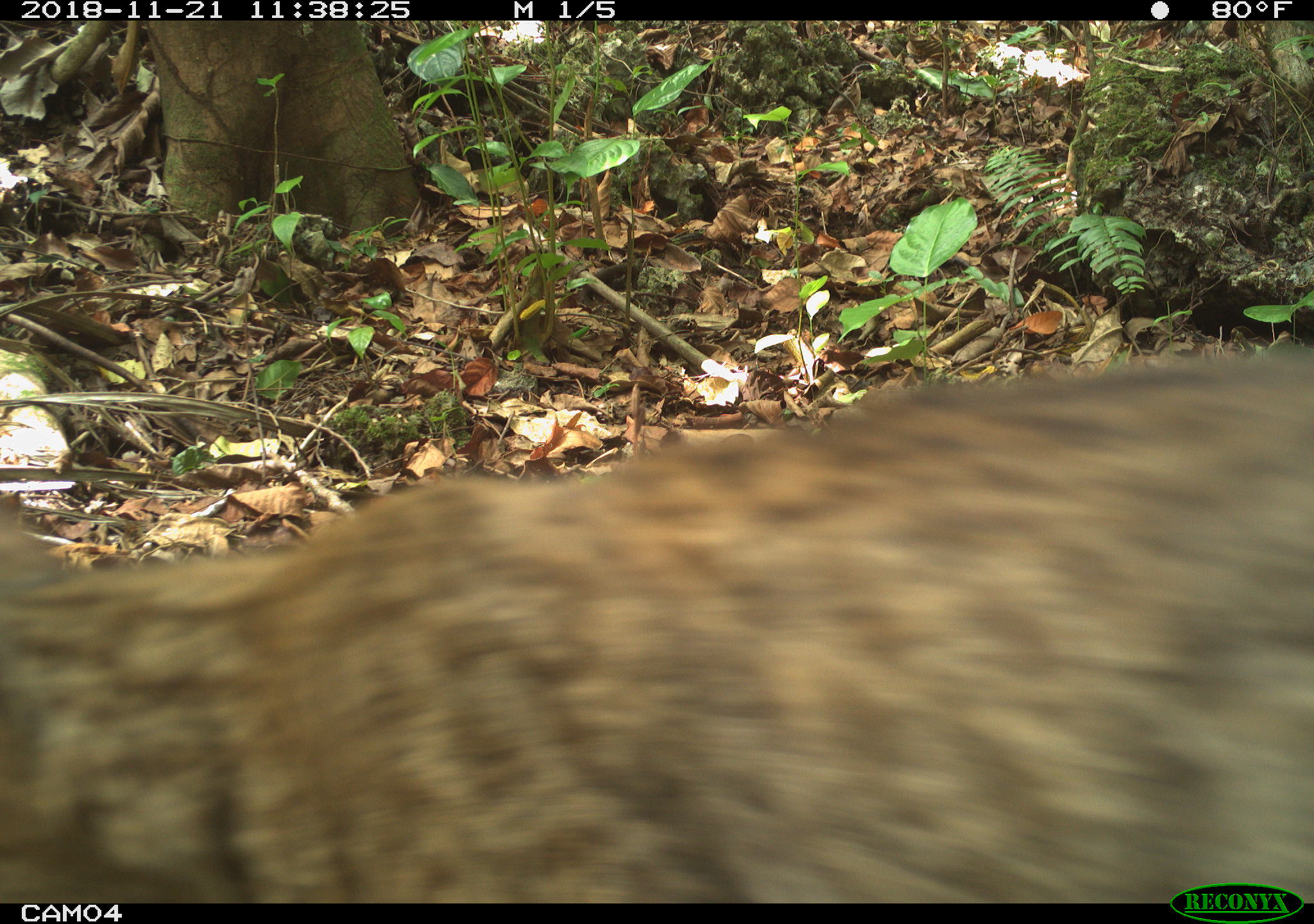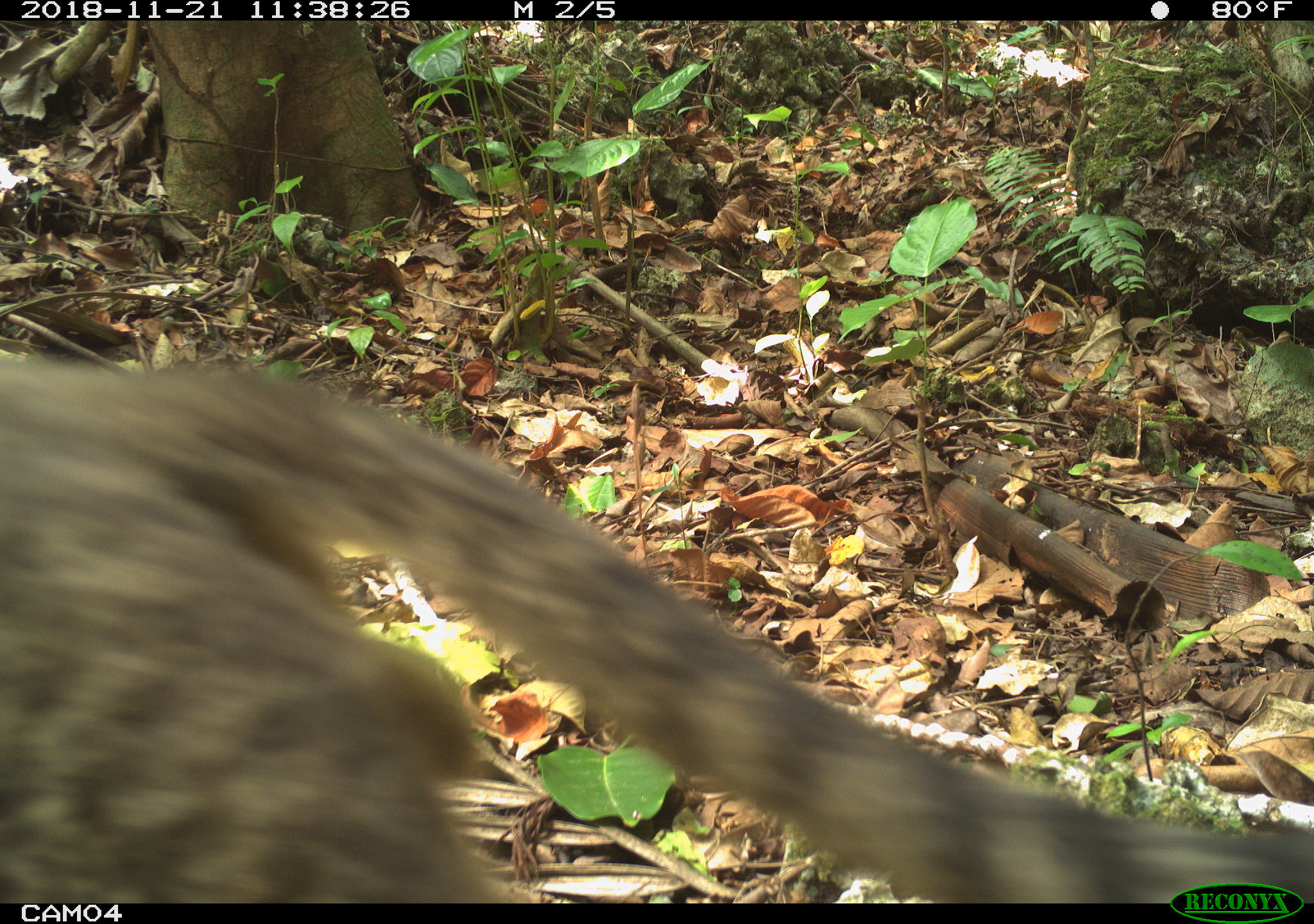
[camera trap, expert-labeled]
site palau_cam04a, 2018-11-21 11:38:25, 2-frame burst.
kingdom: Animalia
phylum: Chordata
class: Mammalia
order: Carnivora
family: Felidae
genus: Felis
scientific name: Felis catus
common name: cat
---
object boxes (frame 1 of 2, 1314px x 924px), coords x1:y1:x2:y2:
cat: 1:355:1314:880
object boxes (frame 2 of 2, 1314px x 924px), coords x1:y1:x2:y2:
cat: 0:349:1314:887